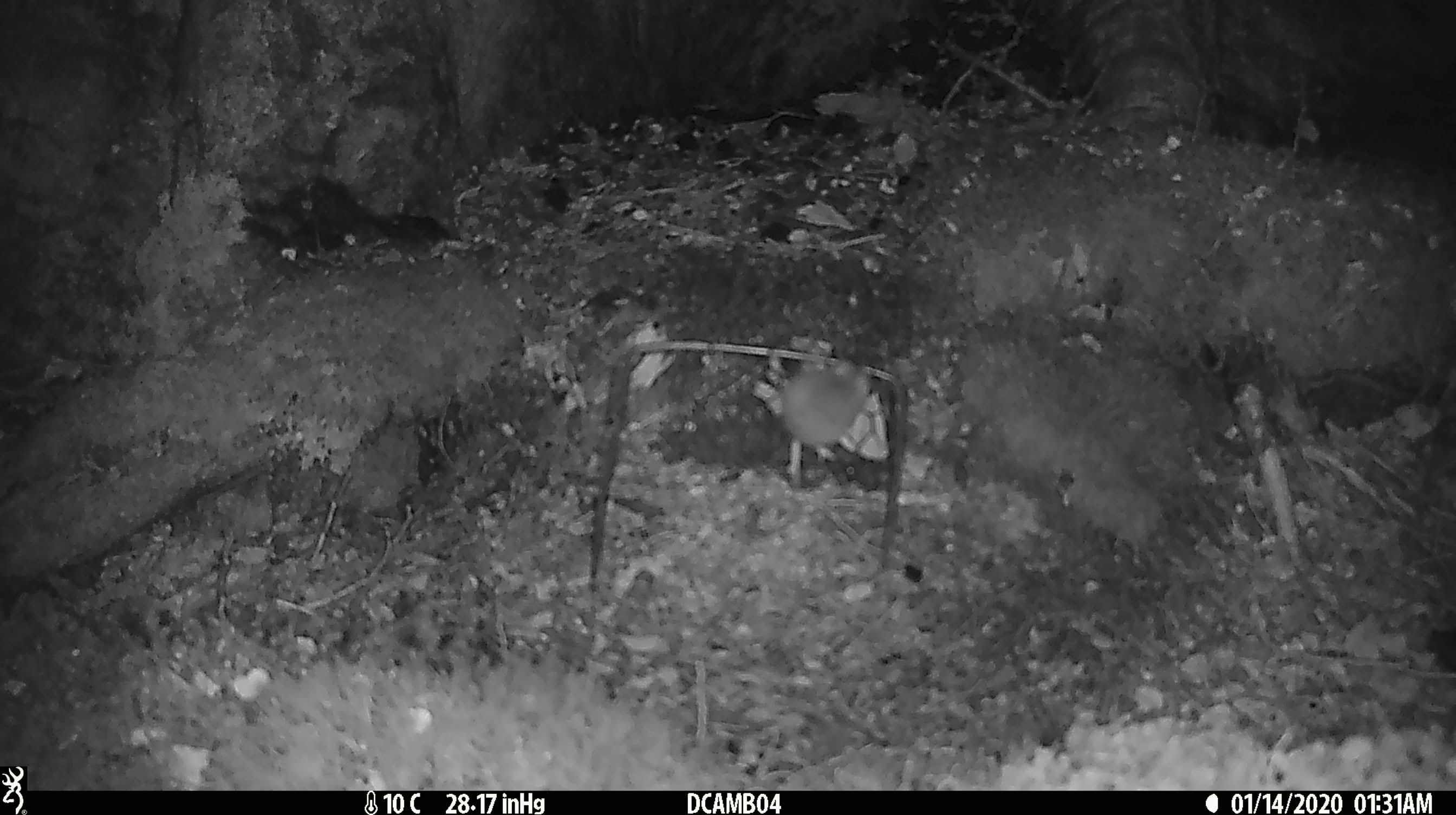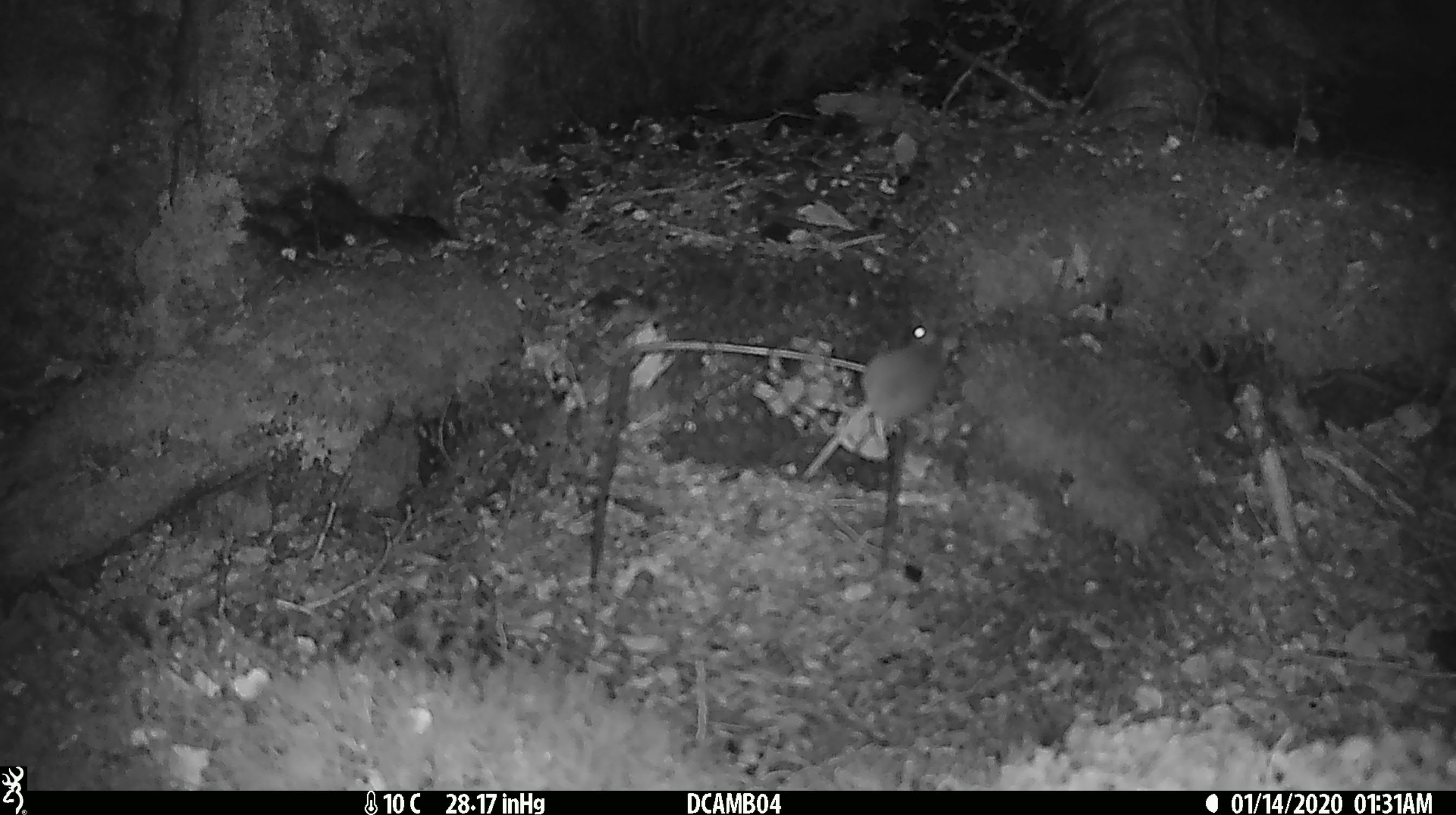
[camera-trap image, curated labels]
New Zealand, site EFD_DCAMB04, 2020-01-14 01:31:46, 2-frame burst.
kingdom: Animalia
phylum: Chordata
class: Mammalia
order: Rodentia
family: Muridae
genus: Mus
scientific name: Mus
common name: mouse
Mouse (Mus).